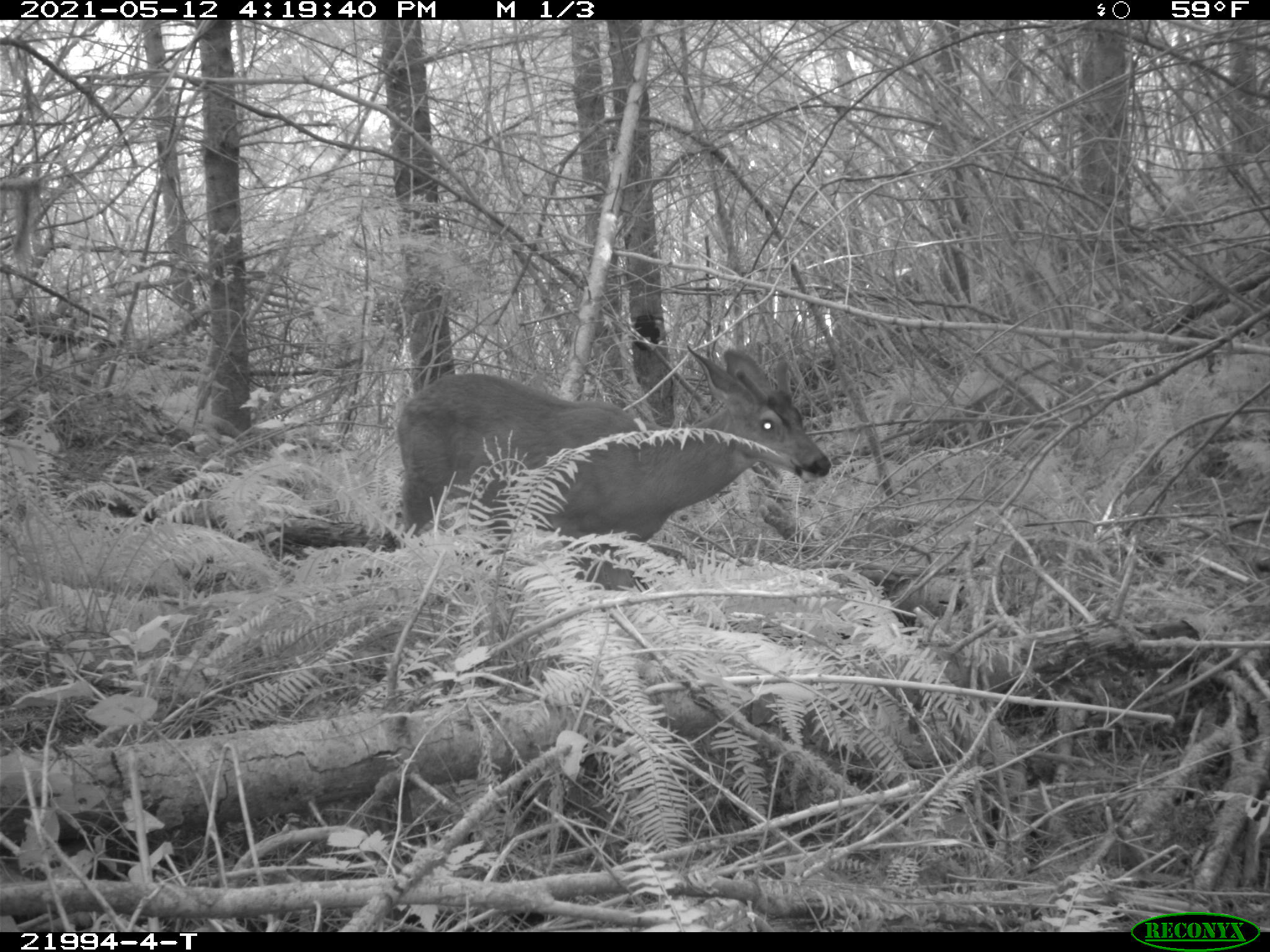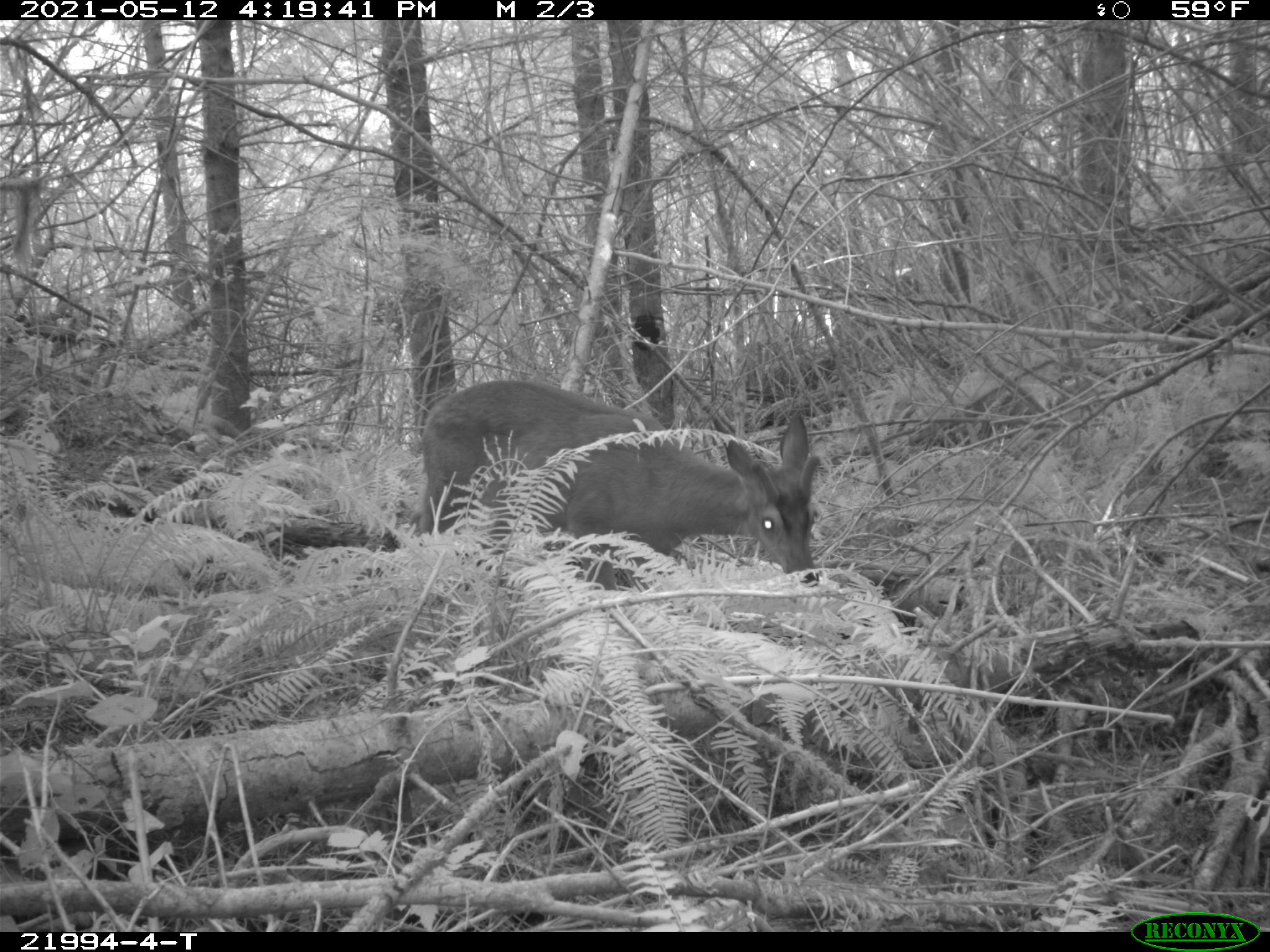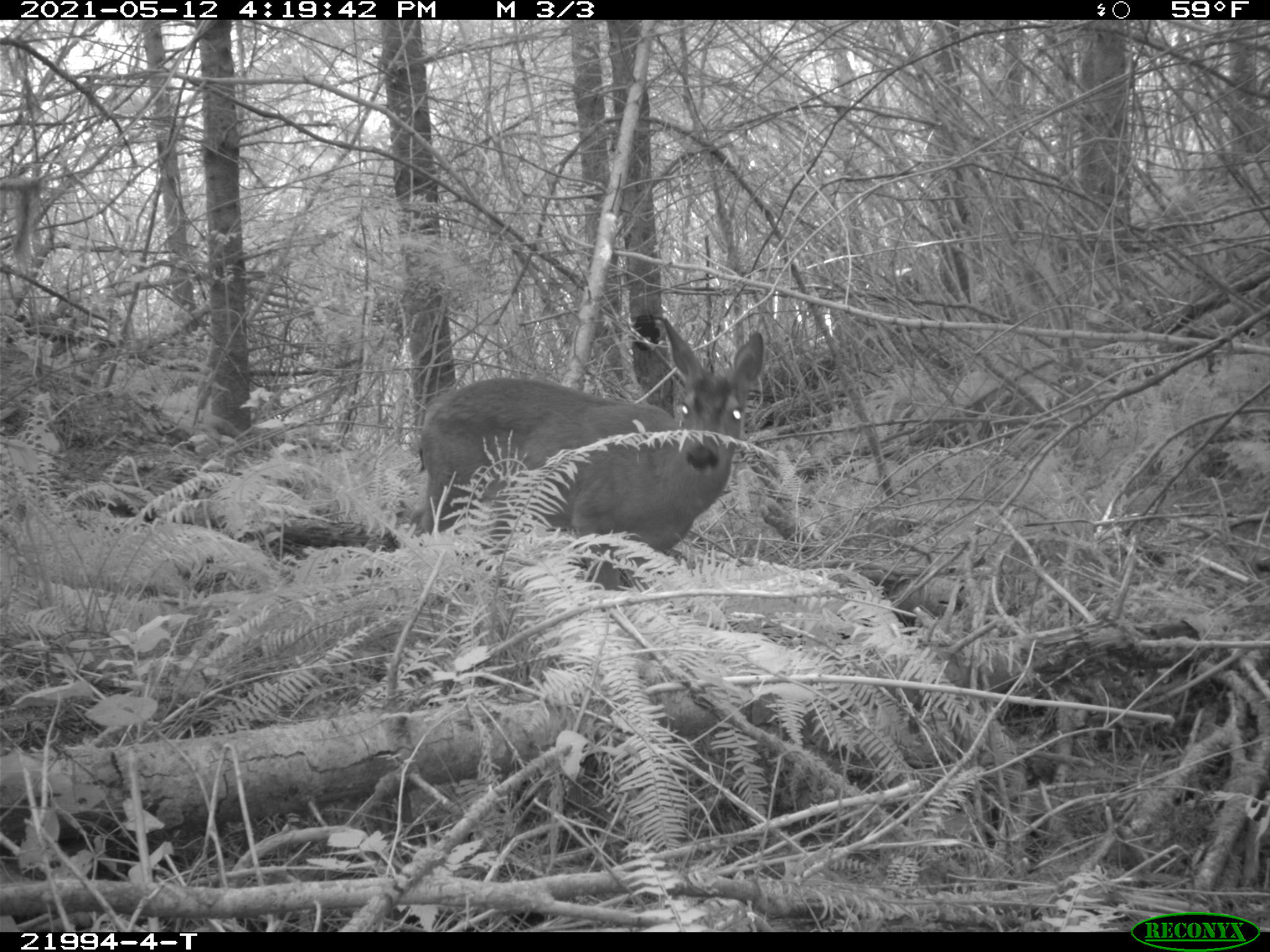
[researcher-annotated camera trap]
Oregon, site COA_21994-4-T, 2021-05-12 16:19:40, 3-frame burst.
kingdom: Animalia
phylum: Chordata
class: Mammalia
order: Artiodactyla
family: Cervidae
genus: Odocoileus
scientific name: Odocoileus hemionus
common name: black-tailed deer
Black-tailed deer (Odocoileus hemionus).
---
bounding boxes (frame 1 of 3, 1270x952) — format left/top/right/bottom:
black-tailed deer: 377/343/832/552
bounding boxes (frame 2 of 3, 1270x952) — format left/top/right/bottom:
black-tailed deer: 397/369/827/605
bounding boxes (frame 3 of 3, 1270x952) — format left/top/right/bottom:
black-tailed deer: 410/316/764/592